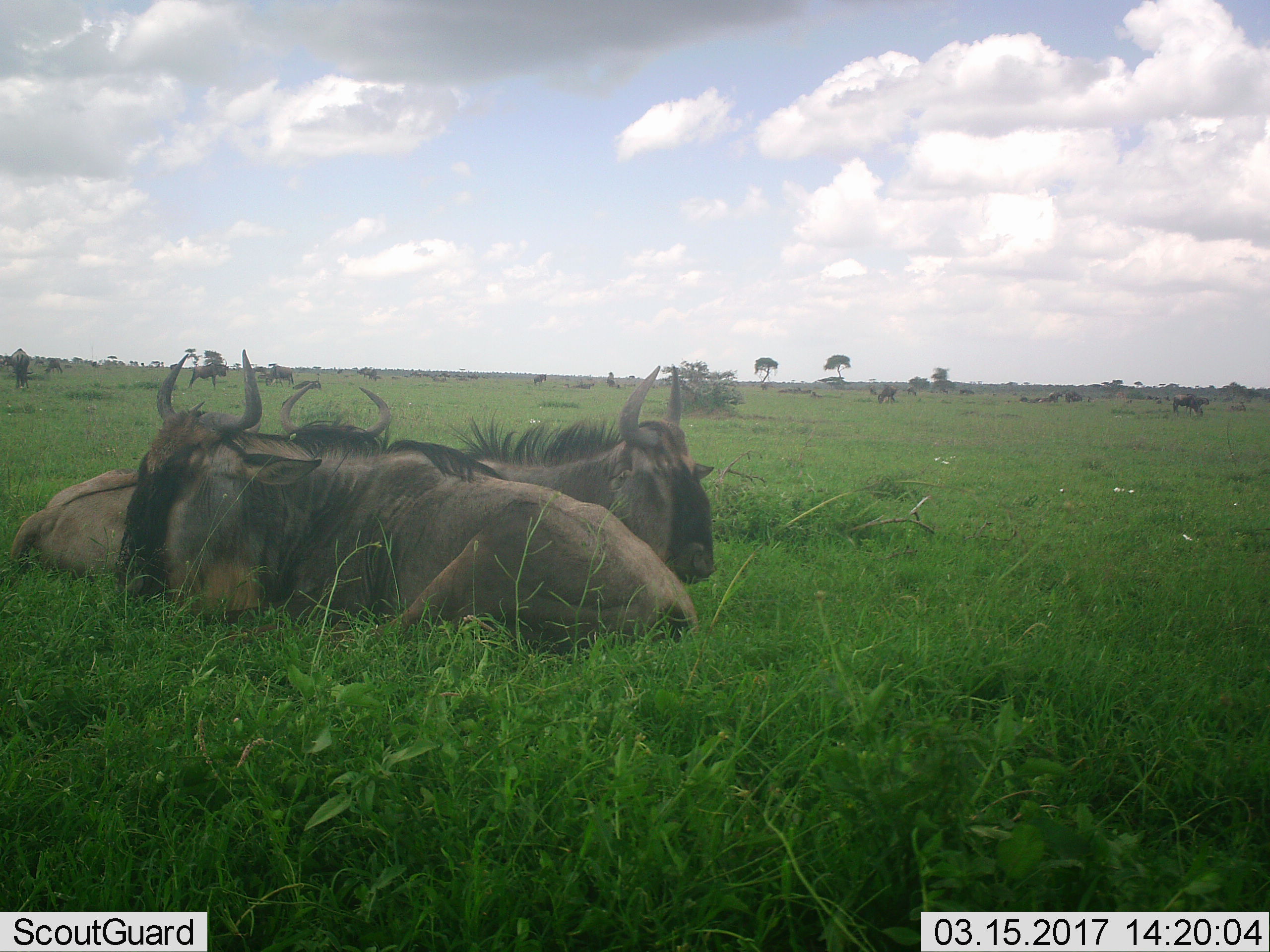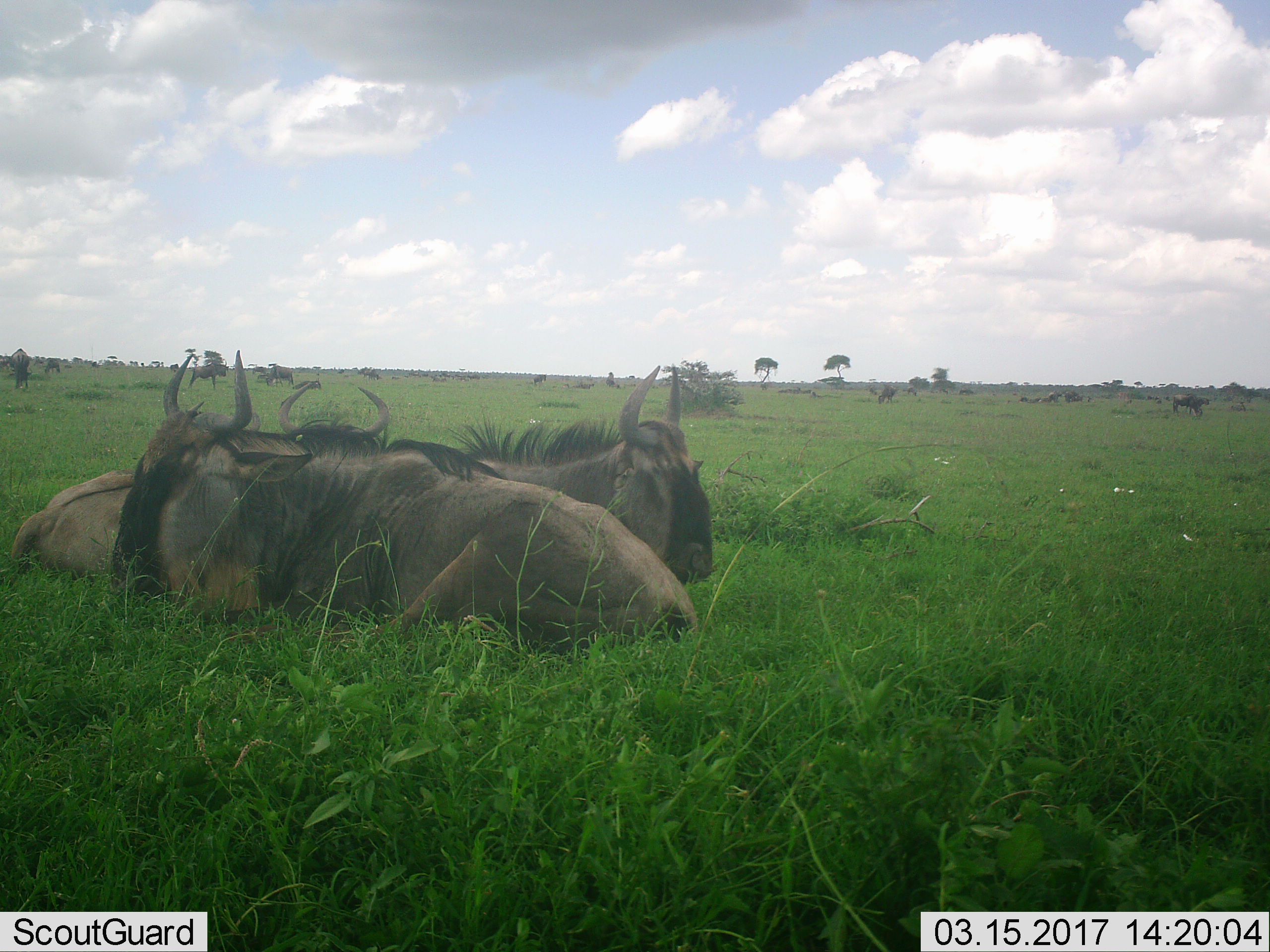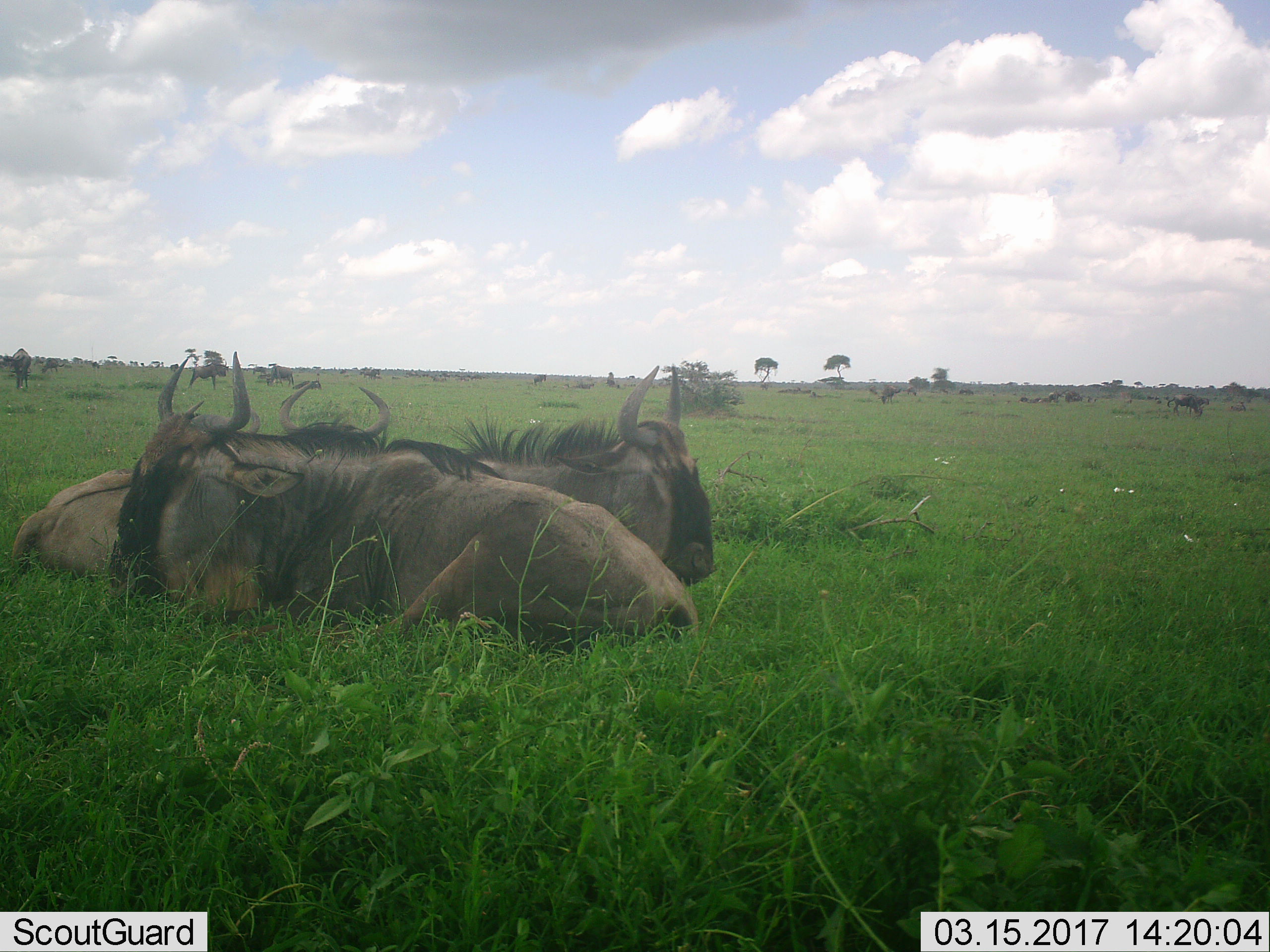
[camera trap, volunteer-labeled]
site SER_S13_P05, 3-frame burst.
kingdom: Animalia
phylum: Chordata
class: Mammalia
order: Artiodactyla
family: Bovidae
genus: Connochaetes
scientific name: Connochaetes taurinus taurinus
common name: blue wildebeest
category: wildebeestblue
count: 11-50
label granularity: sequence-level